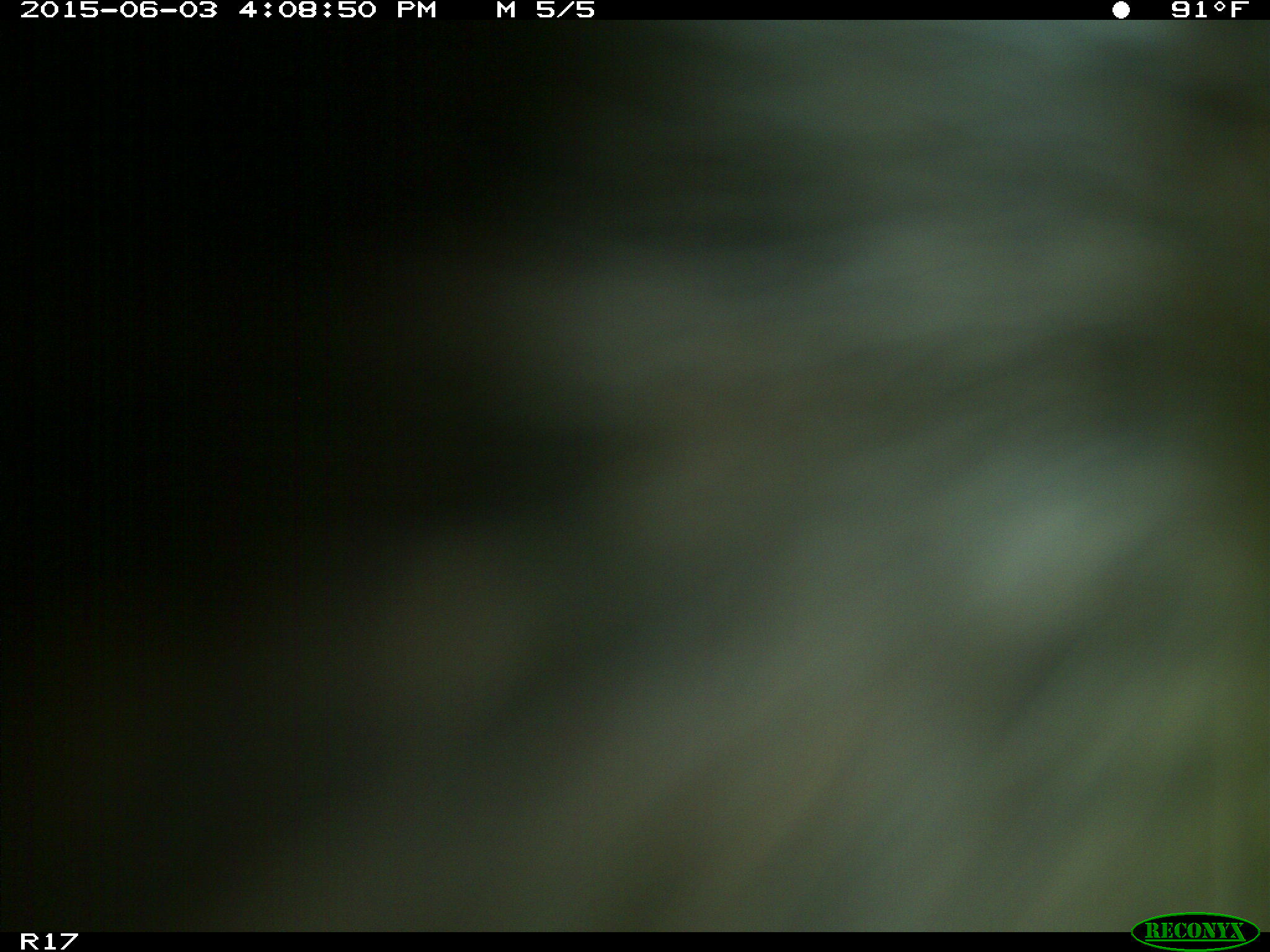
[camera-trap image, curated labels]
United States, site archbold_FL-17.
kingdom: Animalia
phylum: Chordata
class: Mammalia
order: Artiodactyla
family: Bovidae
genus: Bos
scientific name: Bos taurus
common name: domestic cow